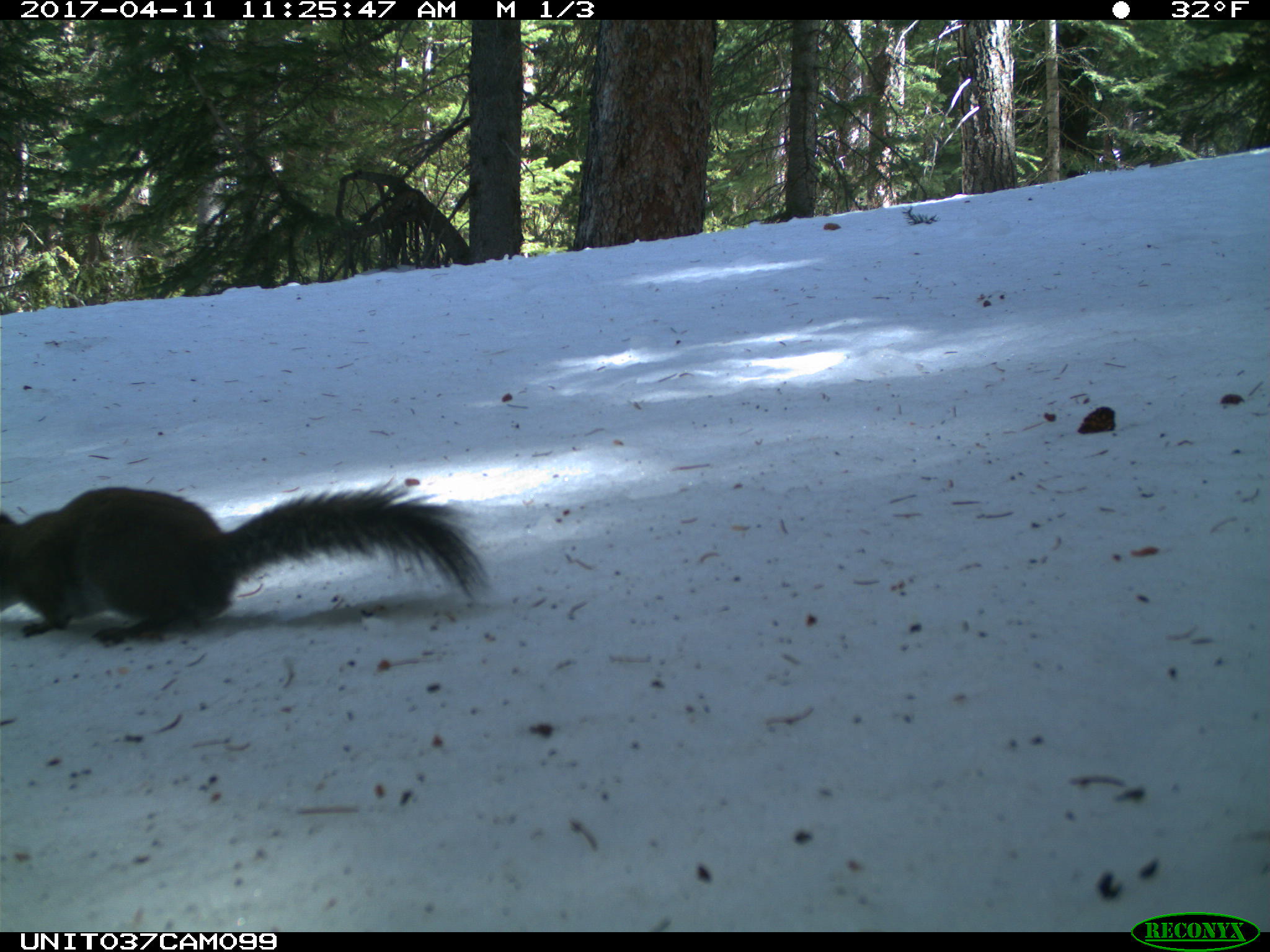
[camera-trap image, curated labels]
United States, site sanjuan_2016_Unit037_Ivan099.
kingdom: Animalia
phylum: Chordata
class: Mammalia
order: Rodentia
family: Sciuridae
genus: Tamiasciurus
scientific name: Tamiasciurus hudsonicus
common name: american red squirrel